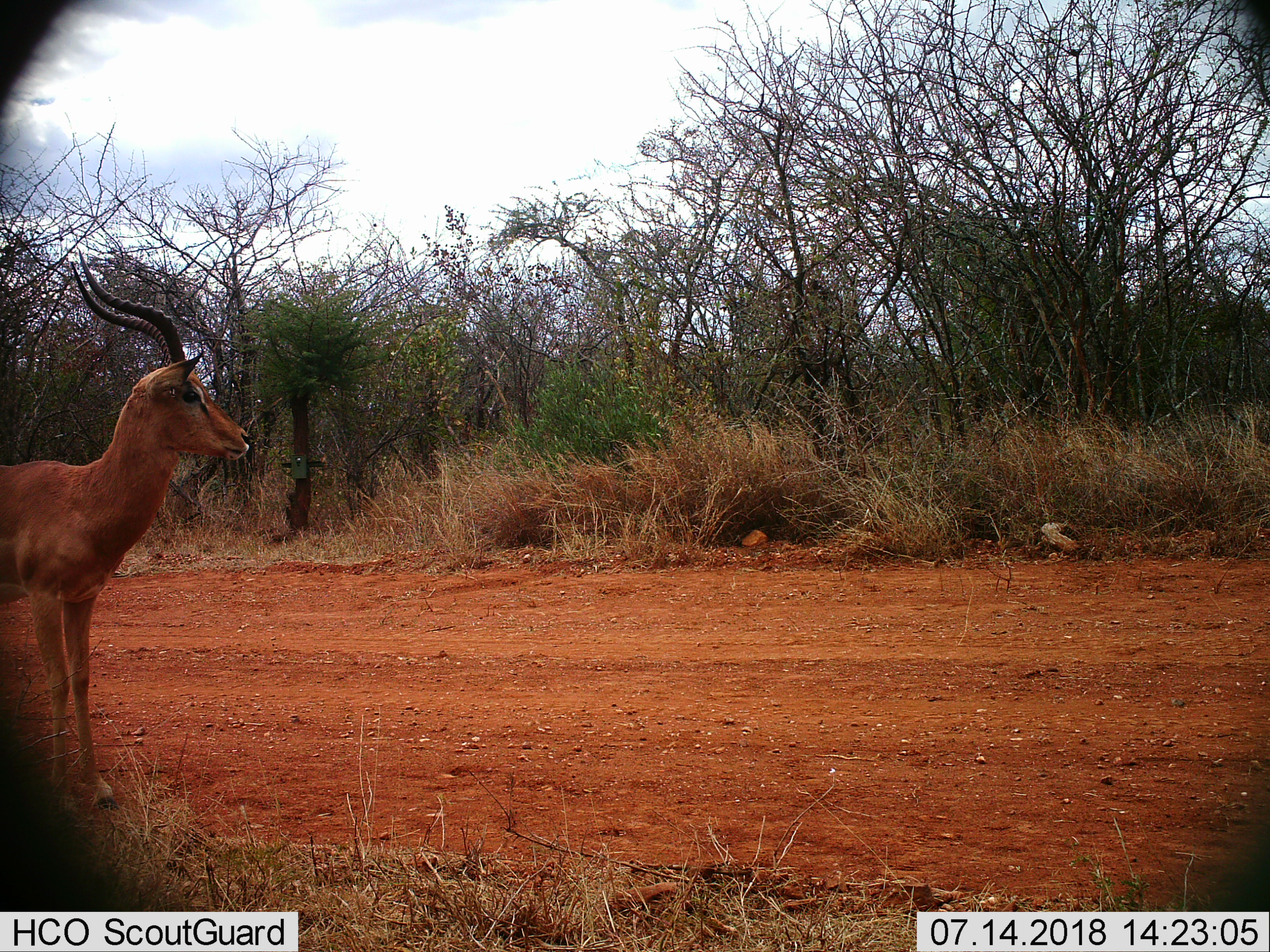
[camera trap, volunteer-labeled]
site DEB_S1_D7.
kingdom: Animalia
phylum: Chordata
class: Mammalia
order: Artiodactyla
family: Bovidae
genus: Aepyceros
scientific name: Aepyceros melampus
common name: impala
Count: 1.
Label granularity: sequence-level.